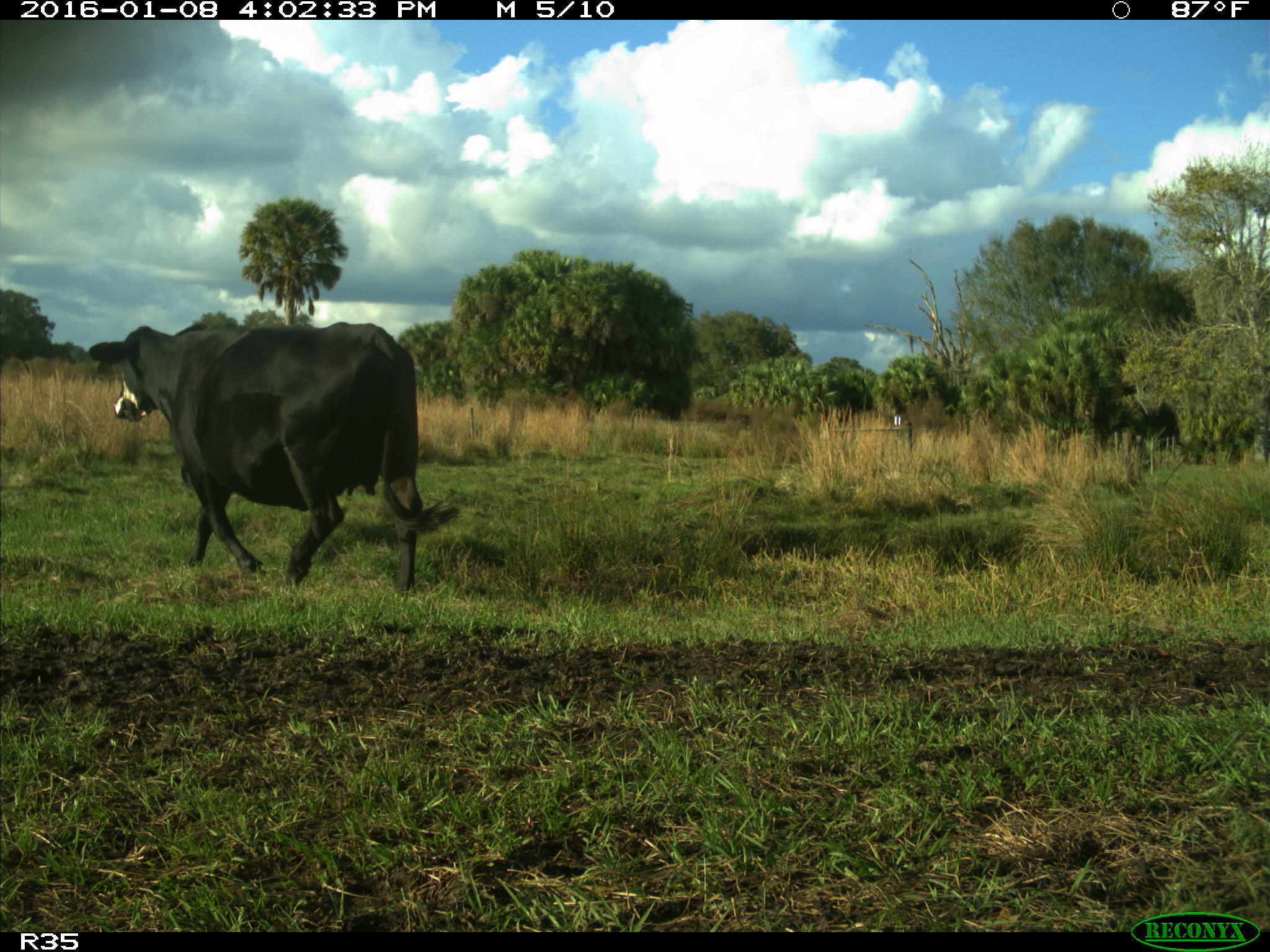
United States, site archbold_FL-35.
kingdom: Animalia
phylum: Chordata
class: Mammalia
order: Artiodactyla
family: Bovidae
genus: Bos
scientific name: Bos taurus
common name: domestic cow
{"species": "Bos taurus (domestic cow)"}